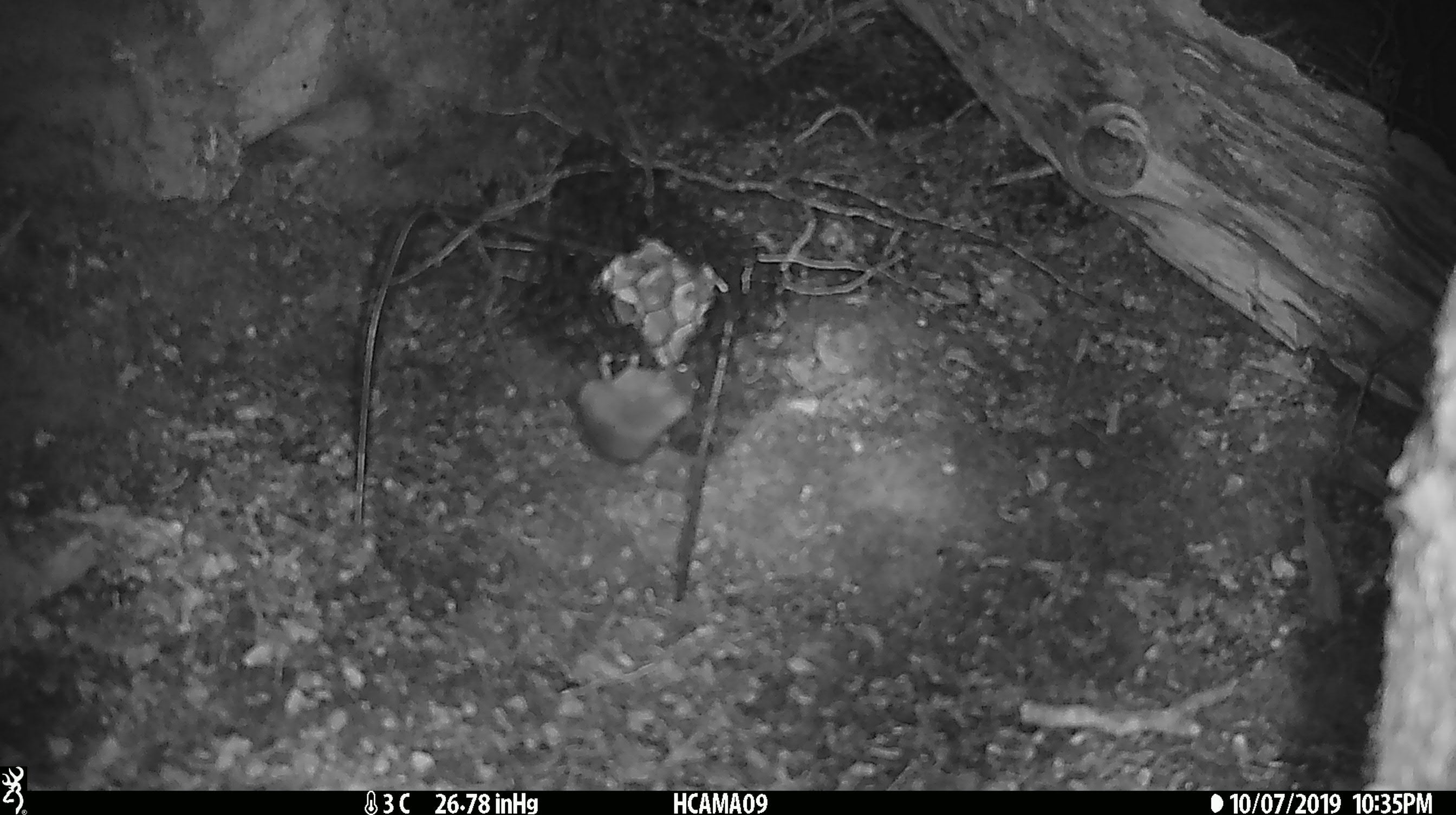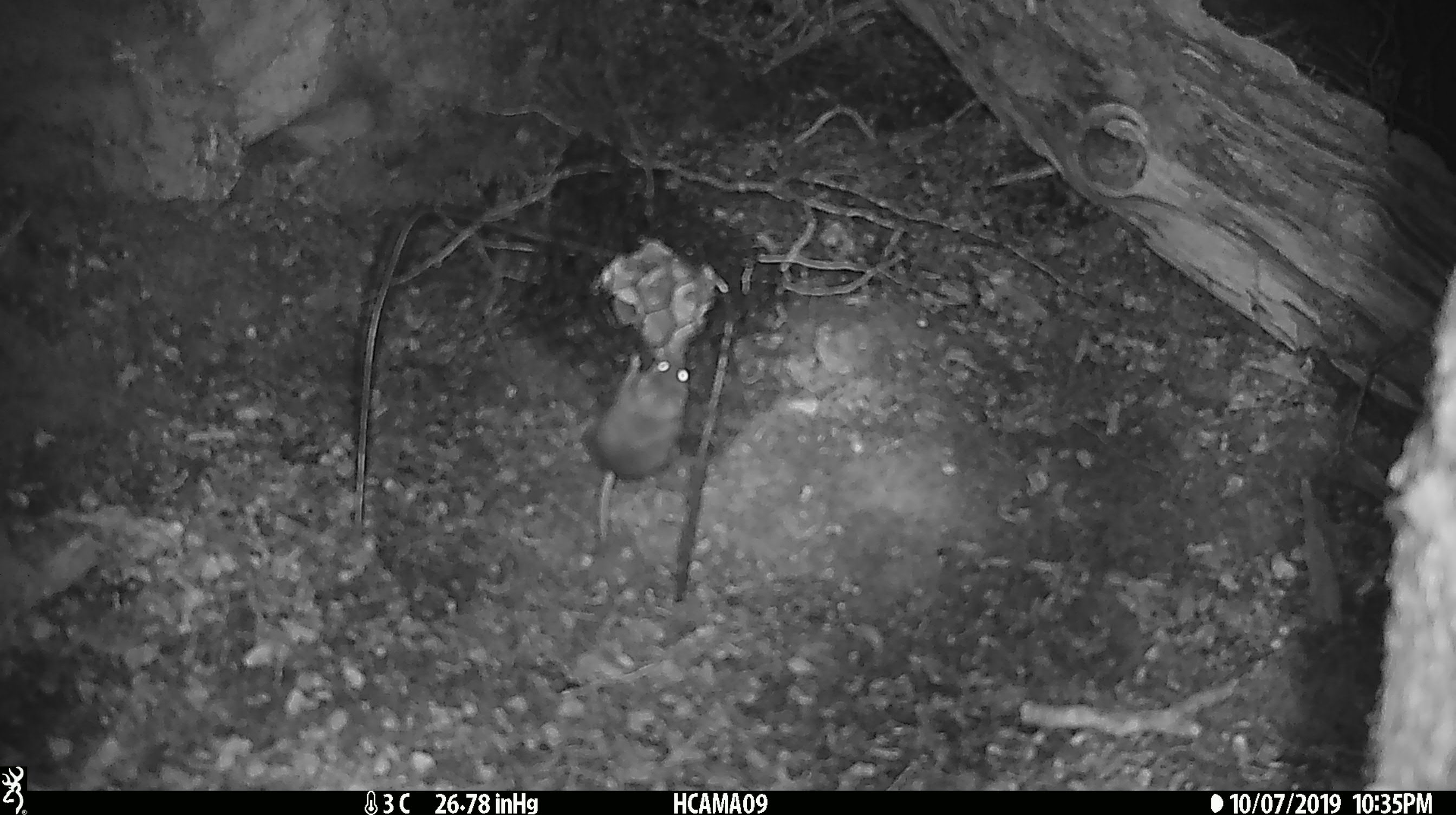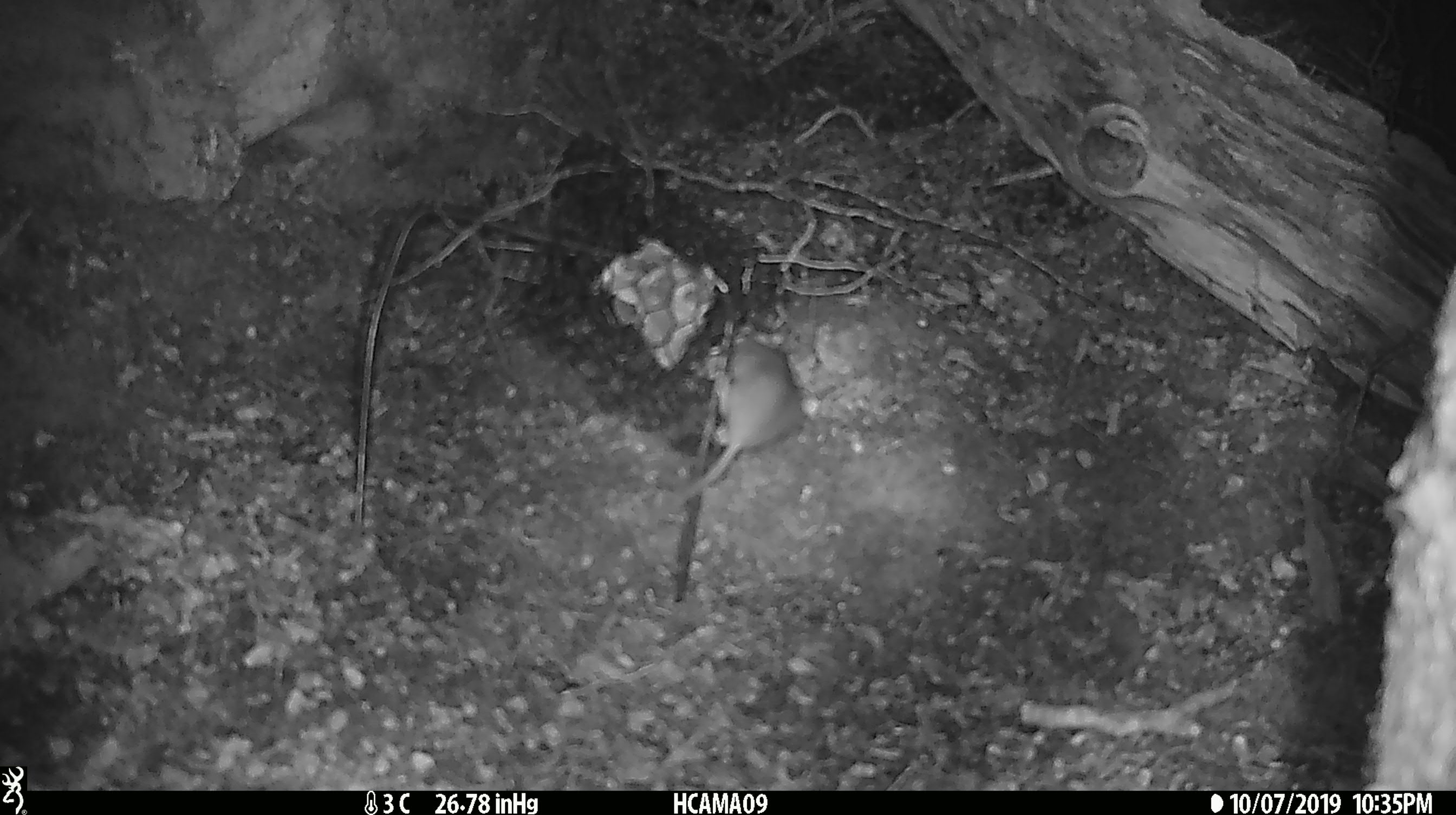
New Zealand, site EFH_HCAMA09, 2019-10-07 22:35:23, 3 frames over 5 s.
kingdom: Animalia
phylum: Chordata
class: Mammalia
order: Rodentia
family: Muridae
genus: Mus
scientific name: Mus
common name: mouse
Mouse (Mus).